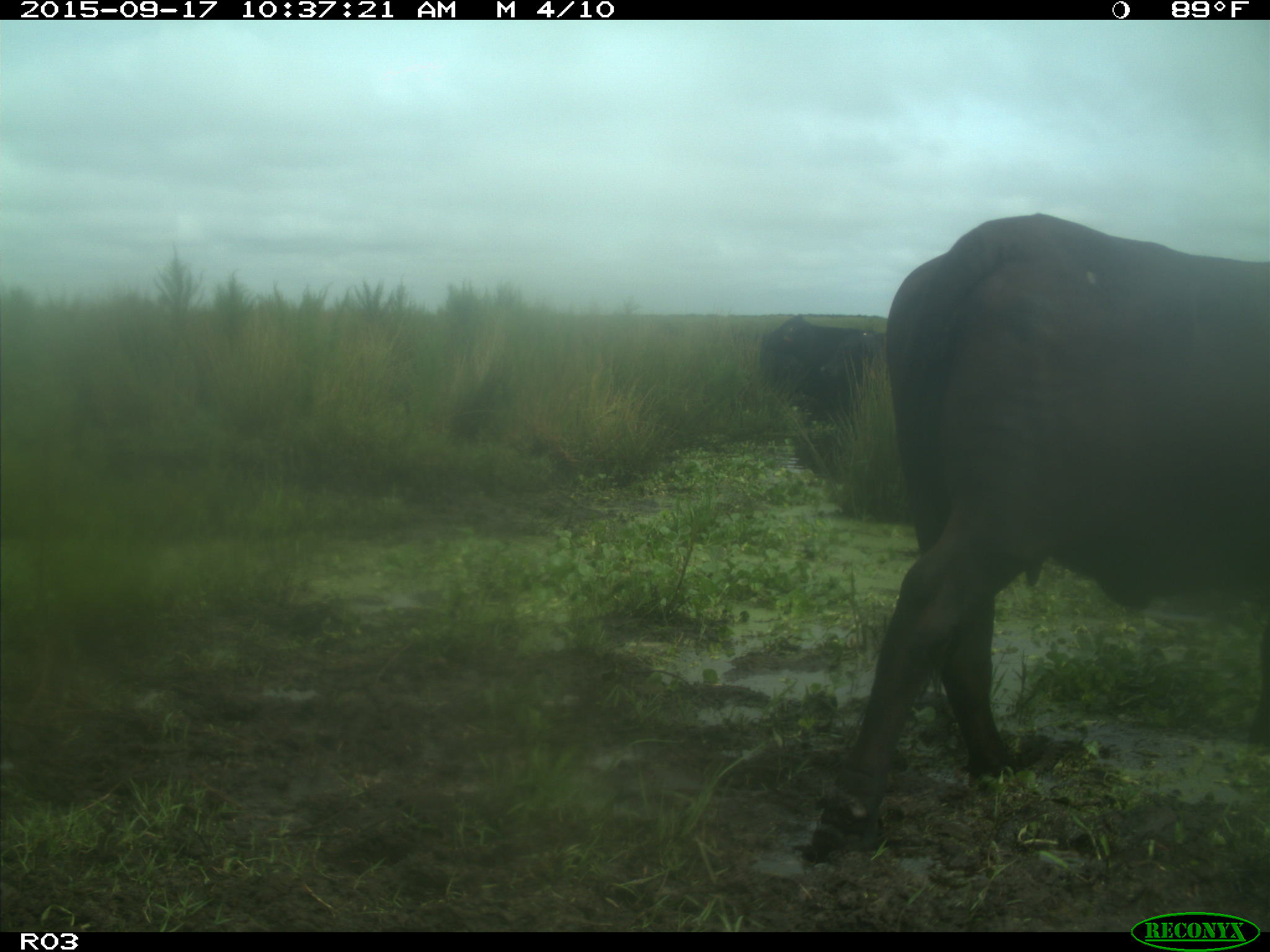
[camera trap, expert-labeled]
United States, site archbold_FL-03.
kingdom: Animalia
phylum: Chordata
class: Mammalia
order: Artiodactyla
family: Bovidae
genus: Bos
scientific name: Bos taurus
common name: domestic cow